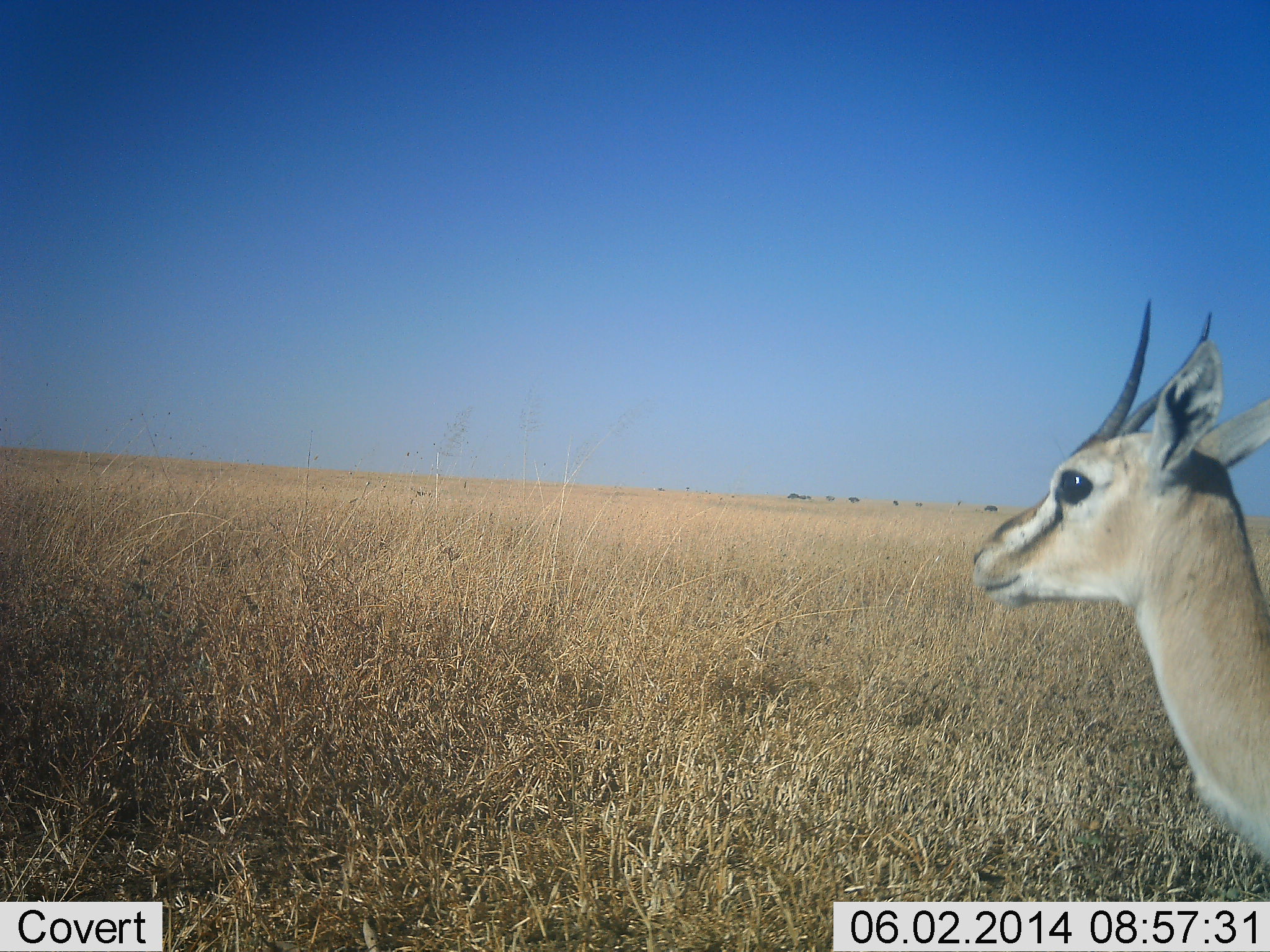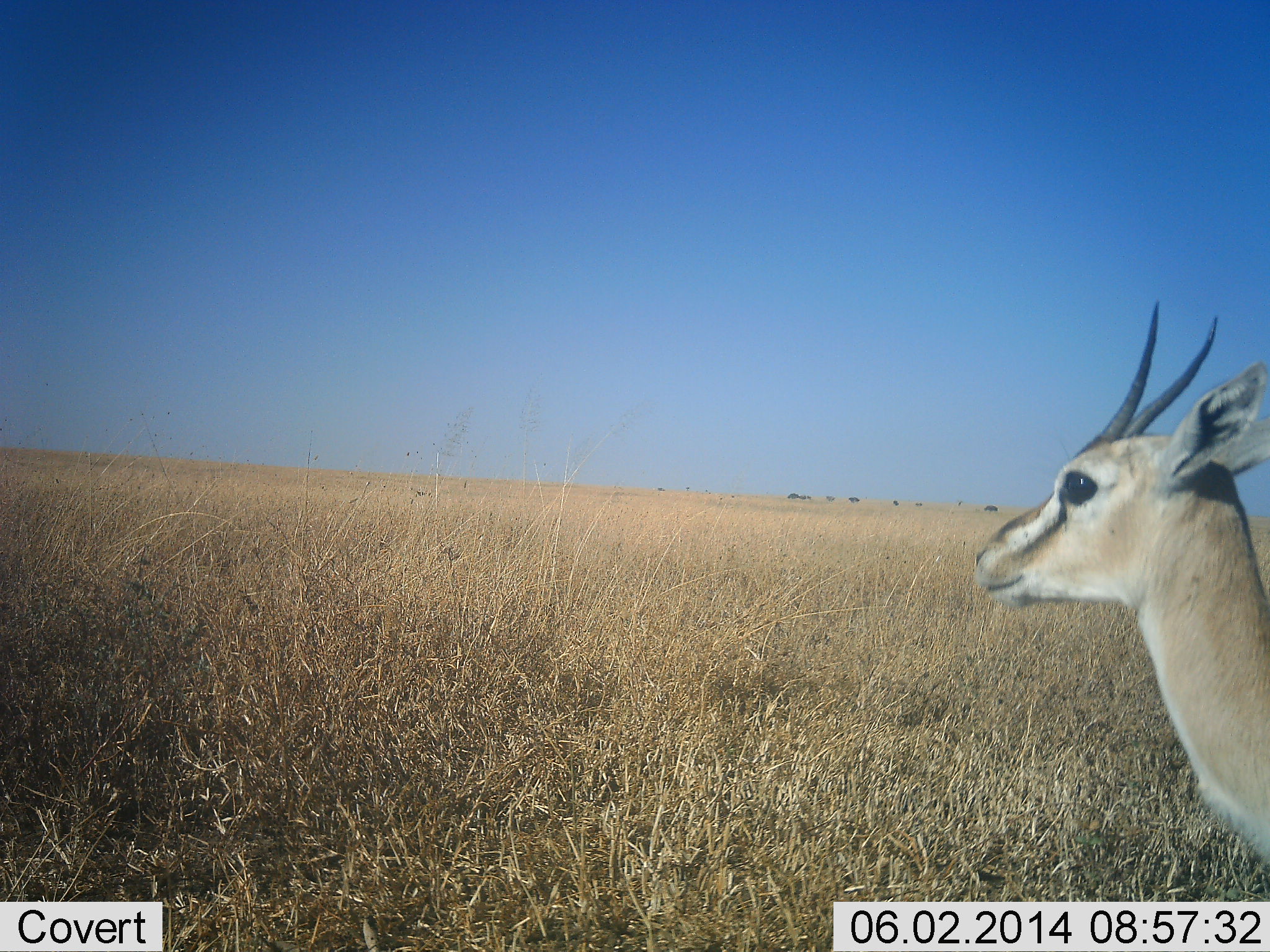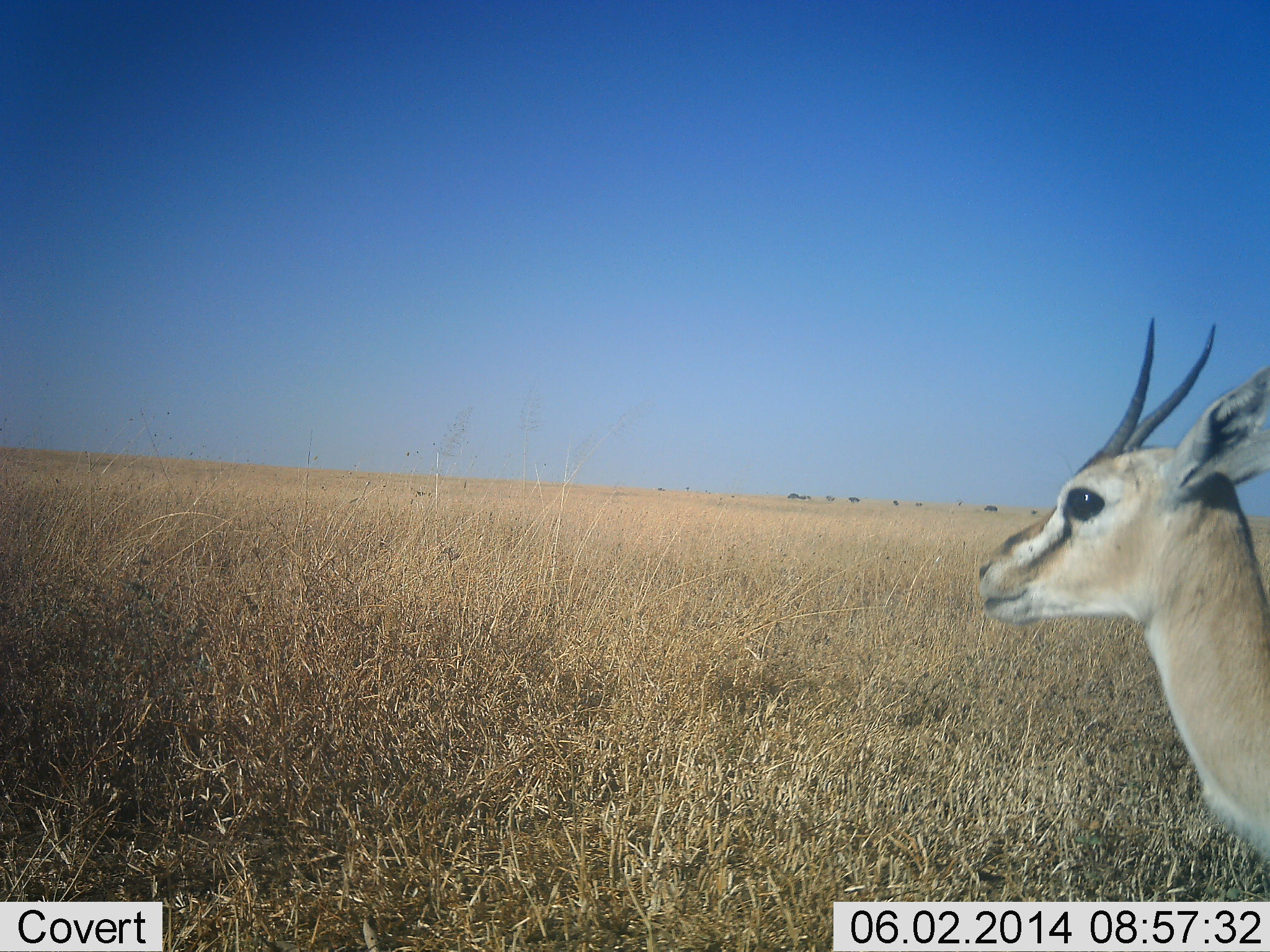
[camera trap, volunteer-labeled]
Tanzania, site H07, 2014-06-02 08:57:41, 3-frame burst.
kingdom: Animalia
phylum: Chordata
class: Mammalia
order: Artiodactyla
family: Bovidae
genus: Eudorcas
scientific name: Eudorcas thomsonii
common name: thomson's gazelle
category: gazellethomsons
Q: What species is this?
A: Gazellethomsons (thomson's gazelle) (Eudorcas thomsonii).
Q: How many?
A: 1.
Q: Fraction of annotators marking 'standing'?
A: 100%.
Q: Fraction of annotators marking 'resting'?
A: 0%.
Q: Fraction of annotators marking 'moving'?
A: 0%.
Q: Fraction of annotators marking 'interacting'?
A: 0%.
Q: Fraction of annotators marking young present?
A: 0%.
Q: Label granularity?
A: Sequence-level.